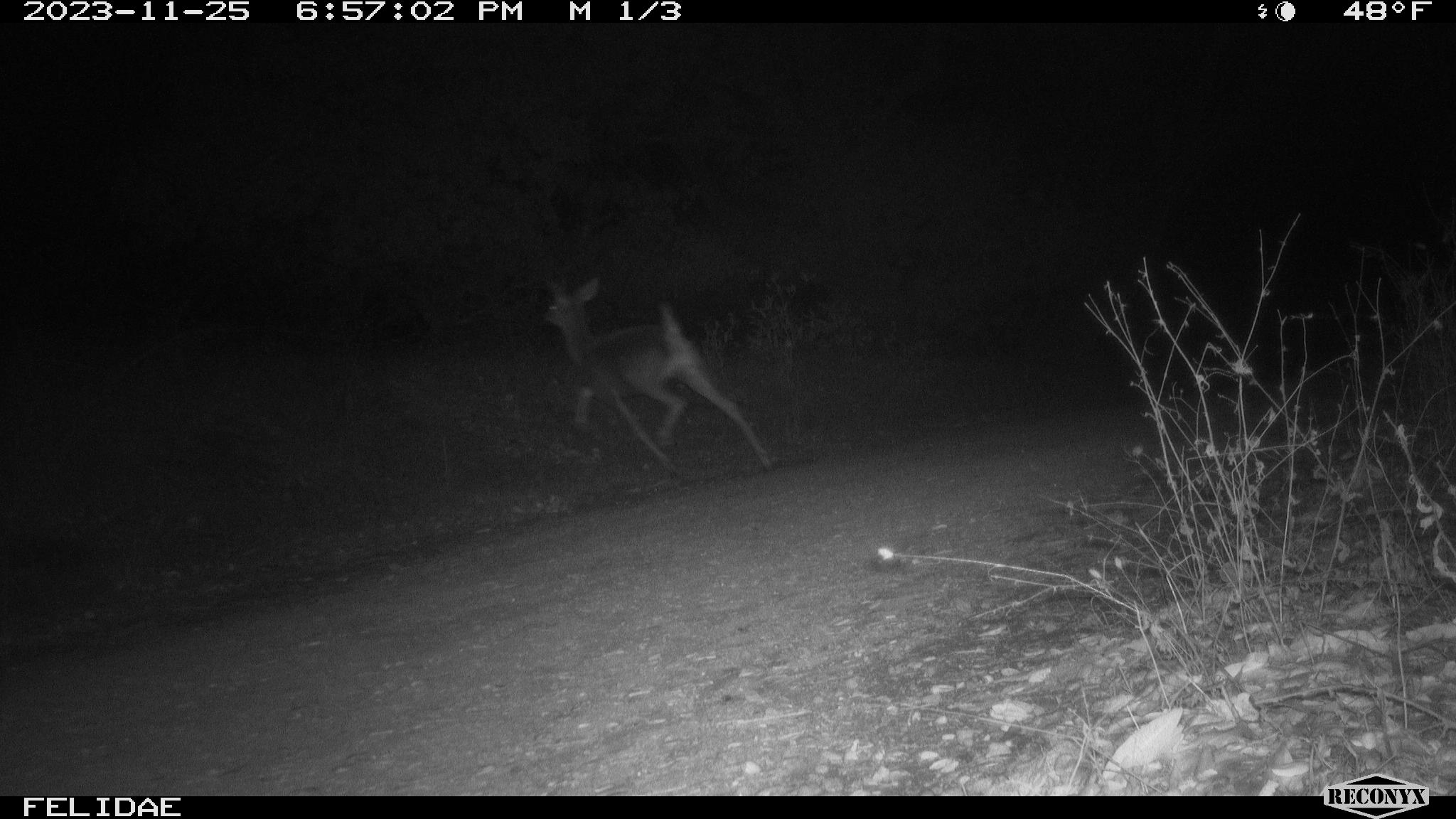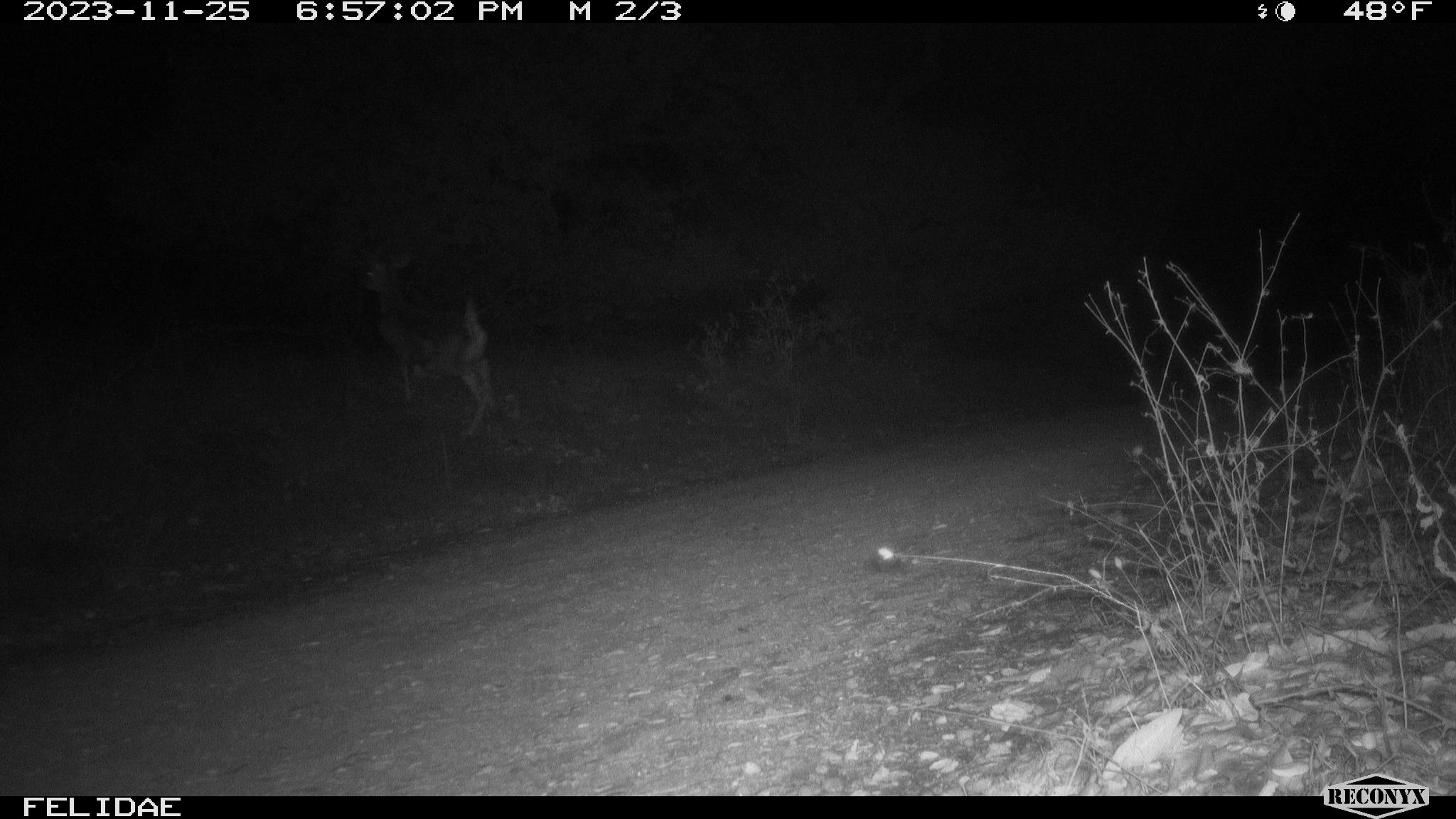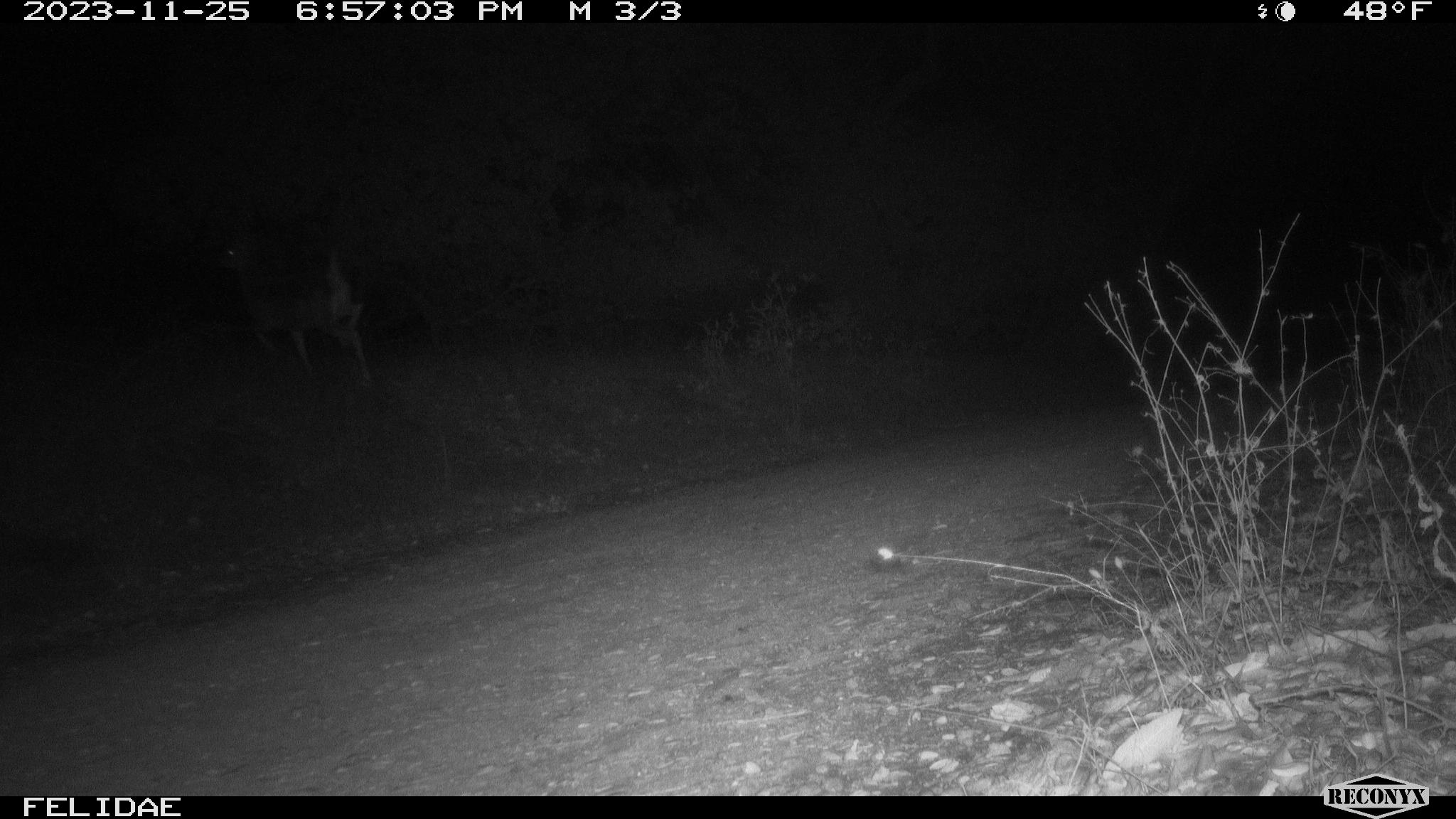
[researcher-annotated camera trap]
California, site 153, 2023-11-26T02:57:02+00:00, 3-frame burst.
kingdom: Animalia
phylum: Chordata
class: Mammalia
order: Artiodactyla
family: Cervidae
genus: Odocoileus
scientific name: Odocoileus hemionus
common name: mule deer